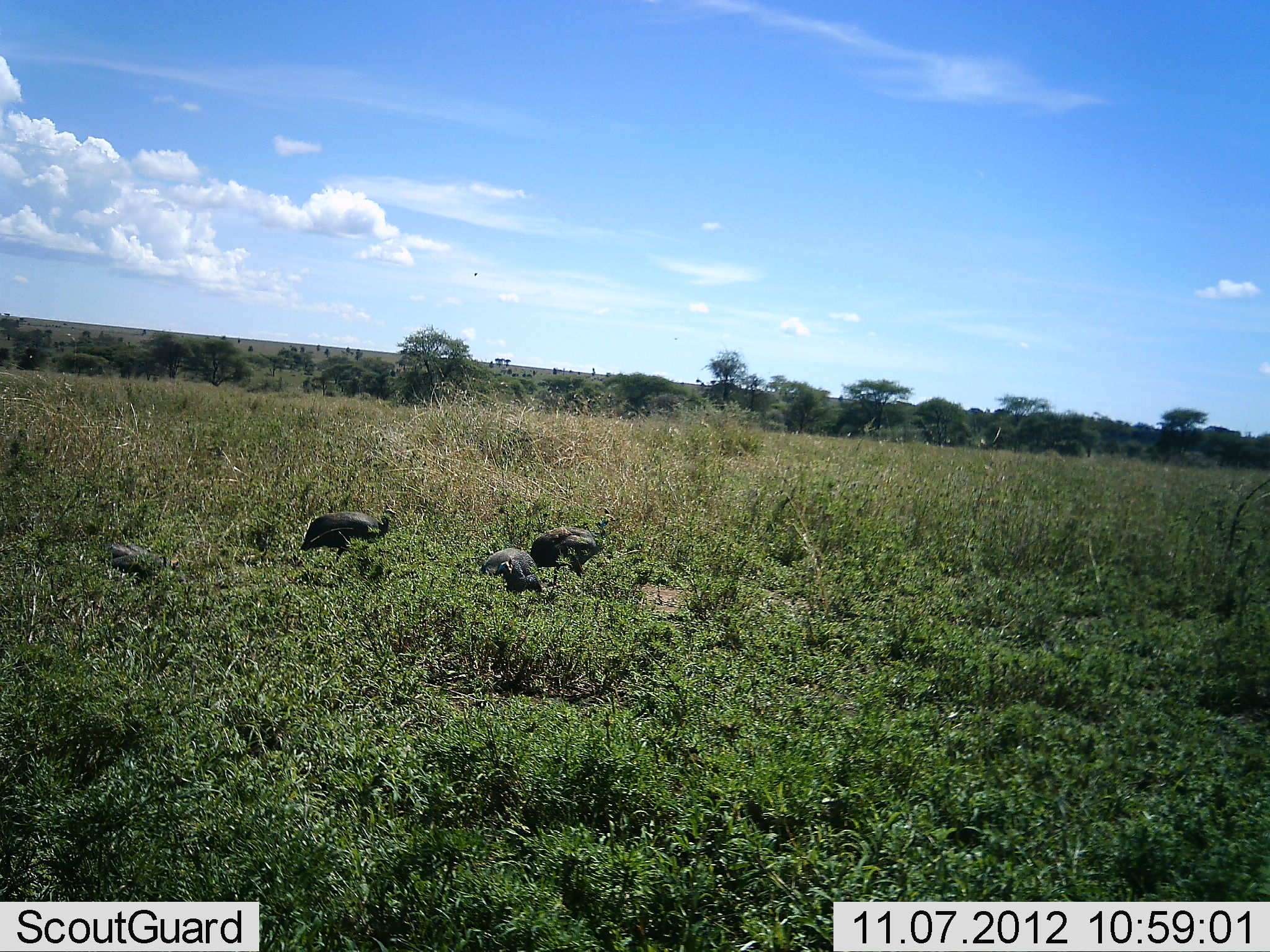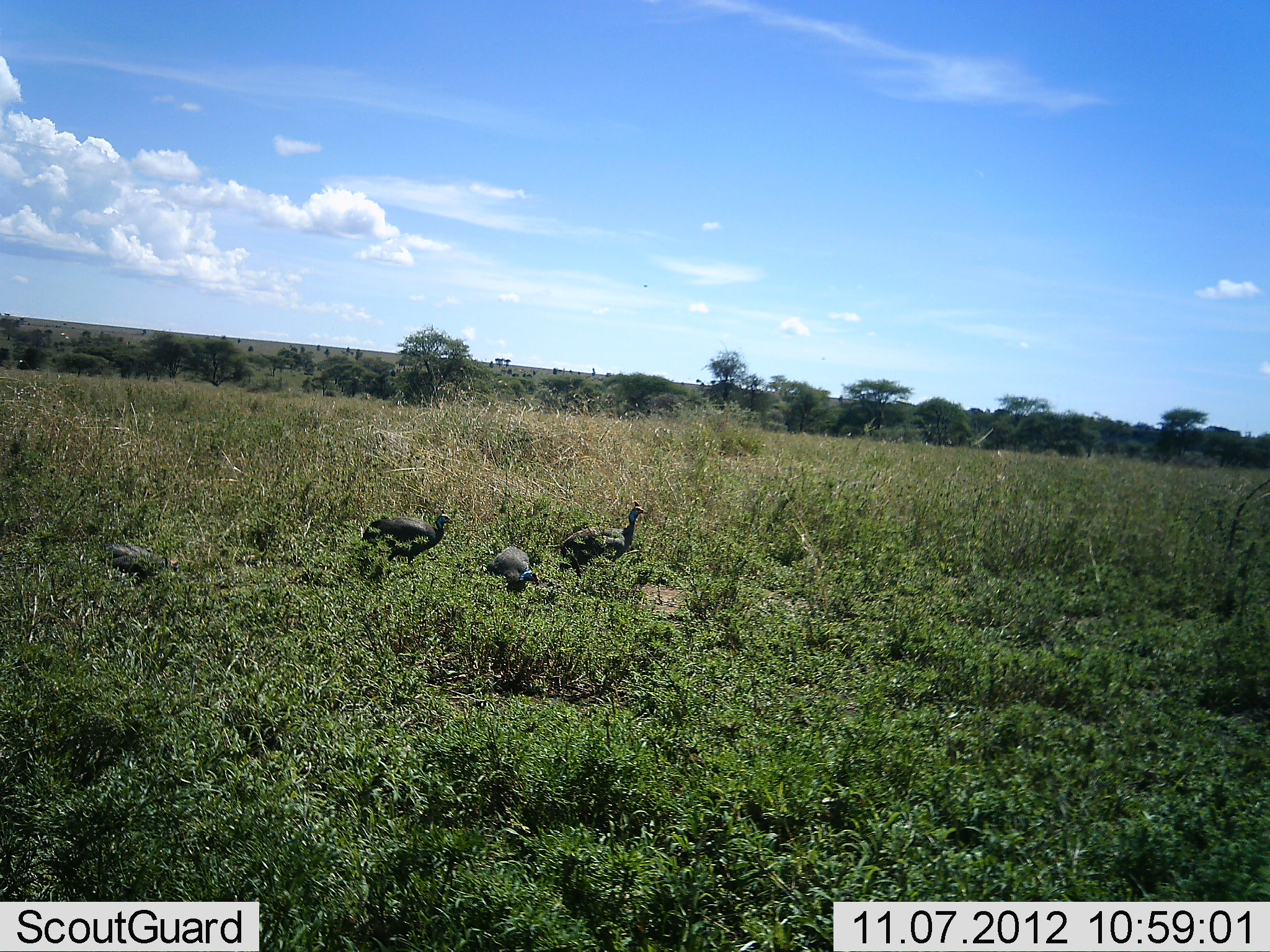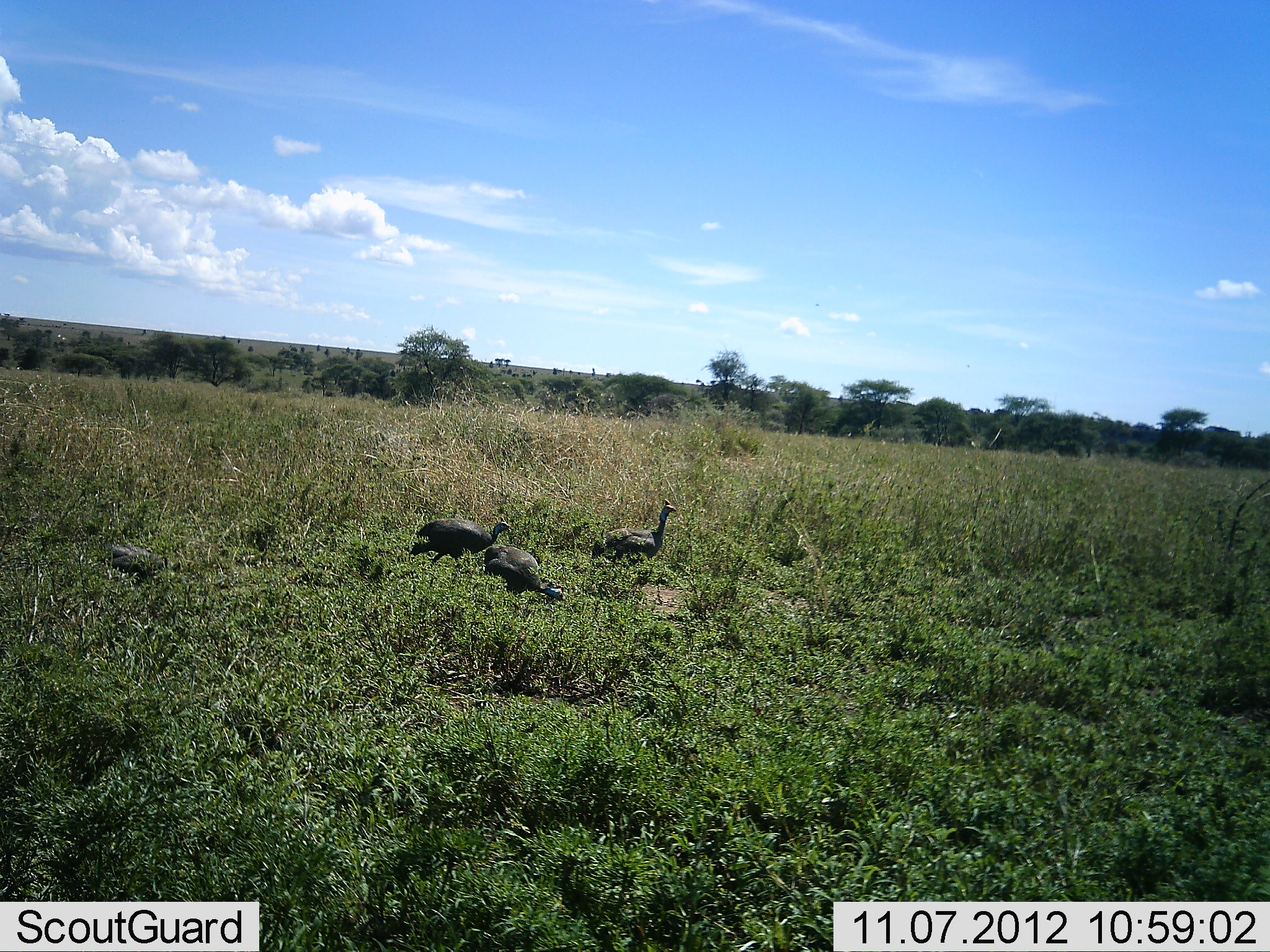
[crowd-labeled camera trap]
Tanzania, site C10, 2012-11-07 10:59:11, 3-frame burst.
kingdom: Animalia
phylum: Chordata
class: Aves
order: Galliformes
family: Numididae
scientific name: Numididae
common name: guinea fowl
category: guineafowl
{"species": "guineafowl (guinea fowl) (Numididae)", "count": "3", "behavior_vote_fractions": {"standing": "0%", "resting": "0%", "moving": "100%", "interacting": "0%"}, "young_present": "0%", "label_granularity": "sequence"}